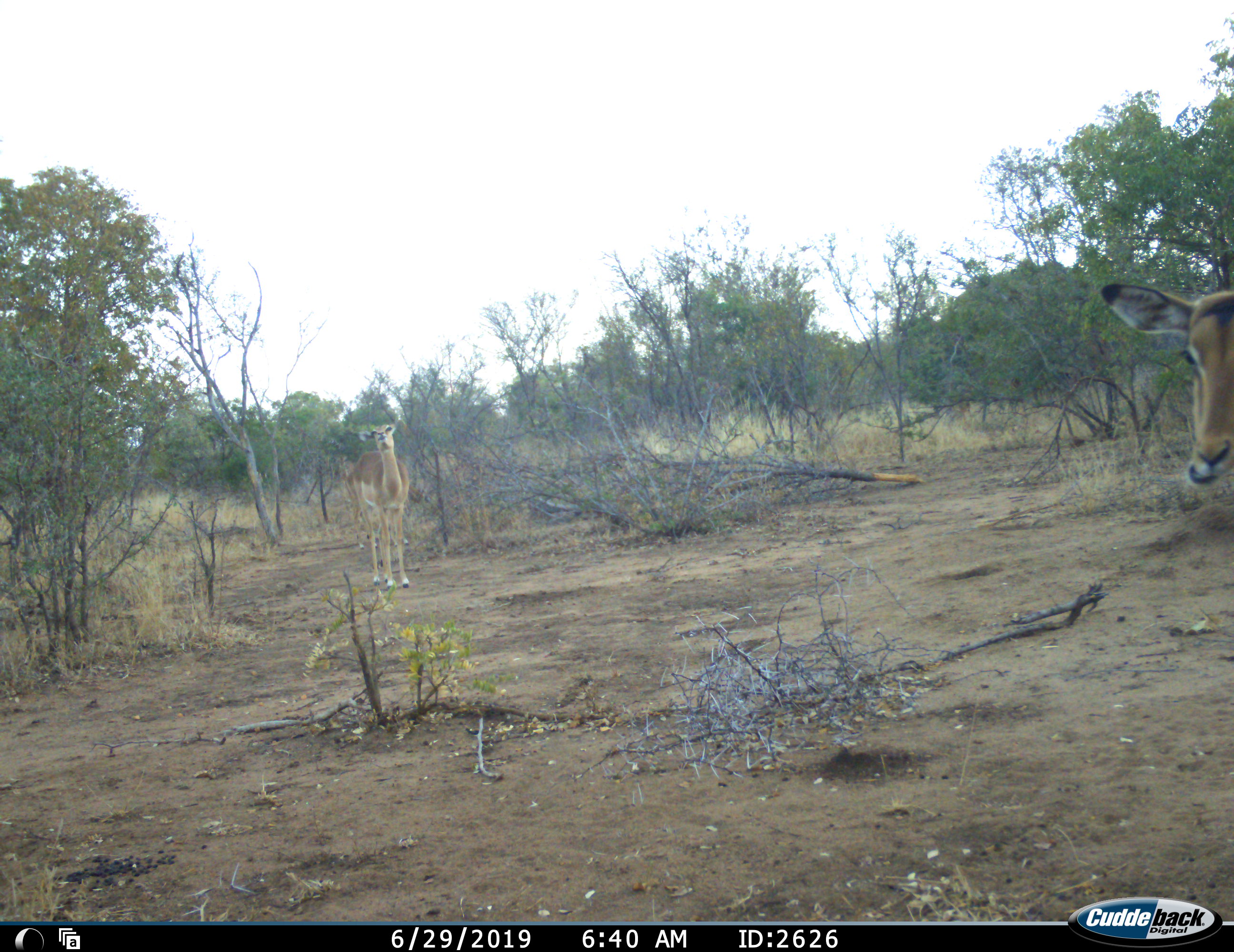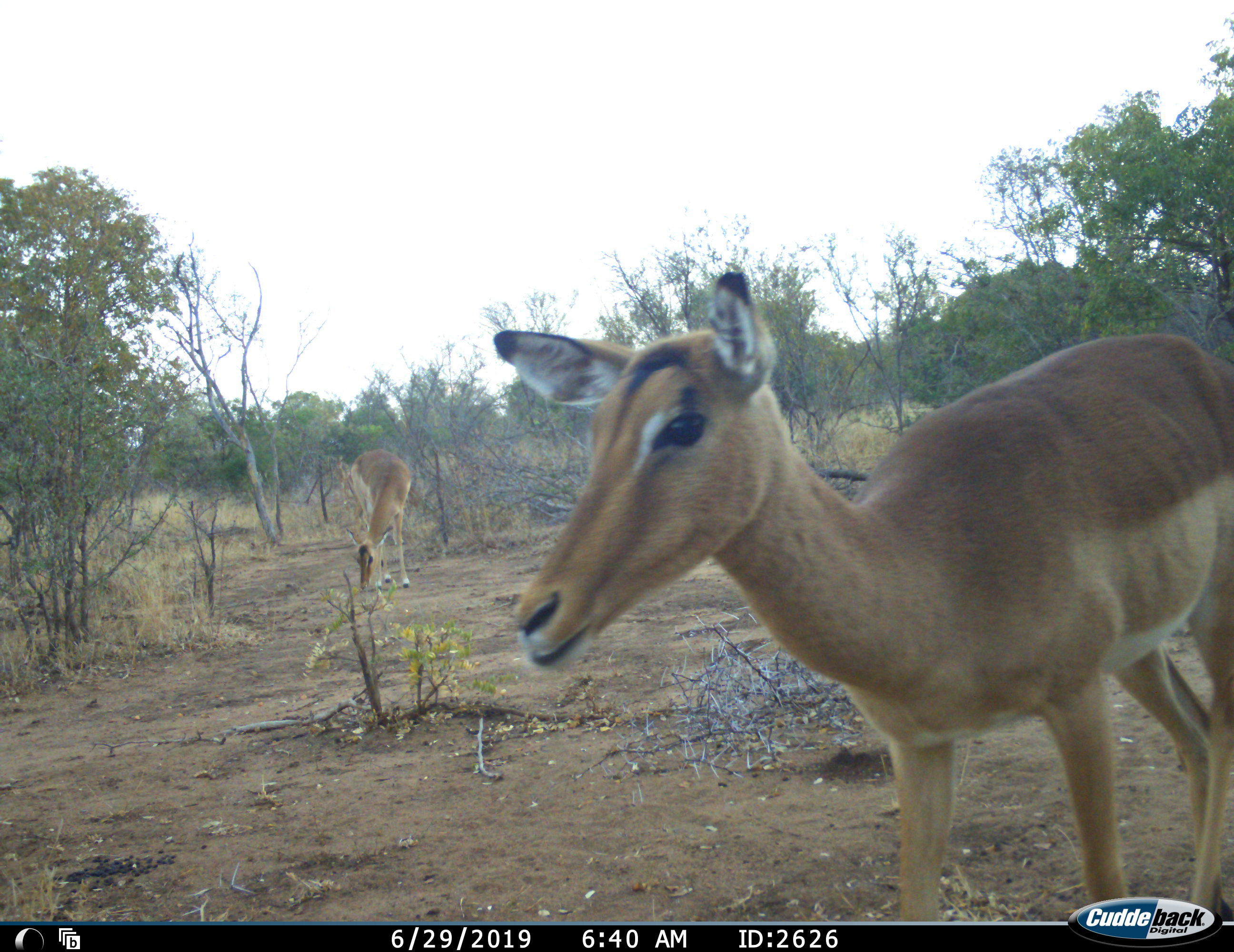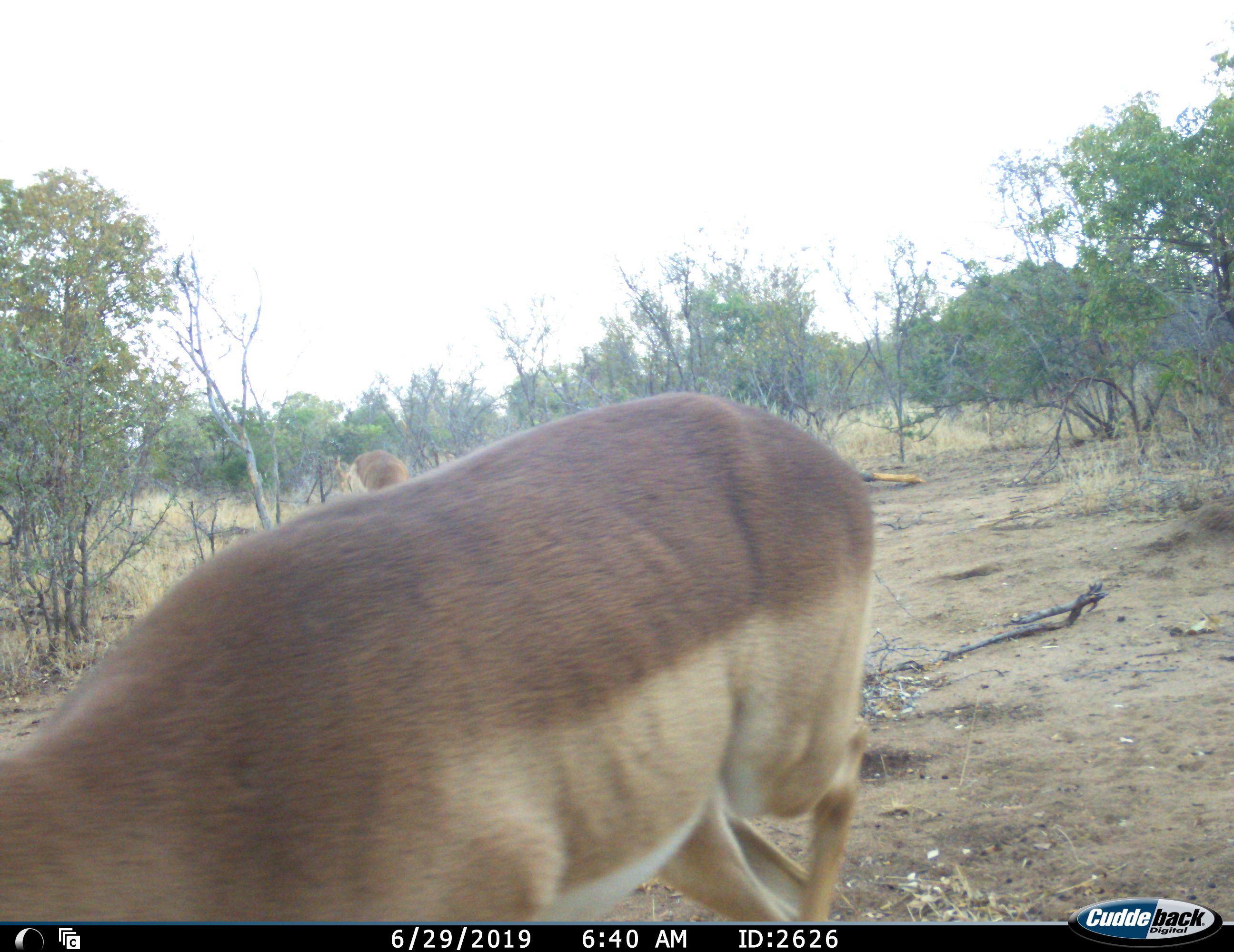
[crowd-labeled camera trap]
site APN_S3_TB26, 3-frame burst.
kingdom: Animalia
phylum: Chordata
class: Mammalia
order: Artiodactyla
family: Bovidae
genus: Aepyceros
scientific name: Aepyceros melampus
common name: impala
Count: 4.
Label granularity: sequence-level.